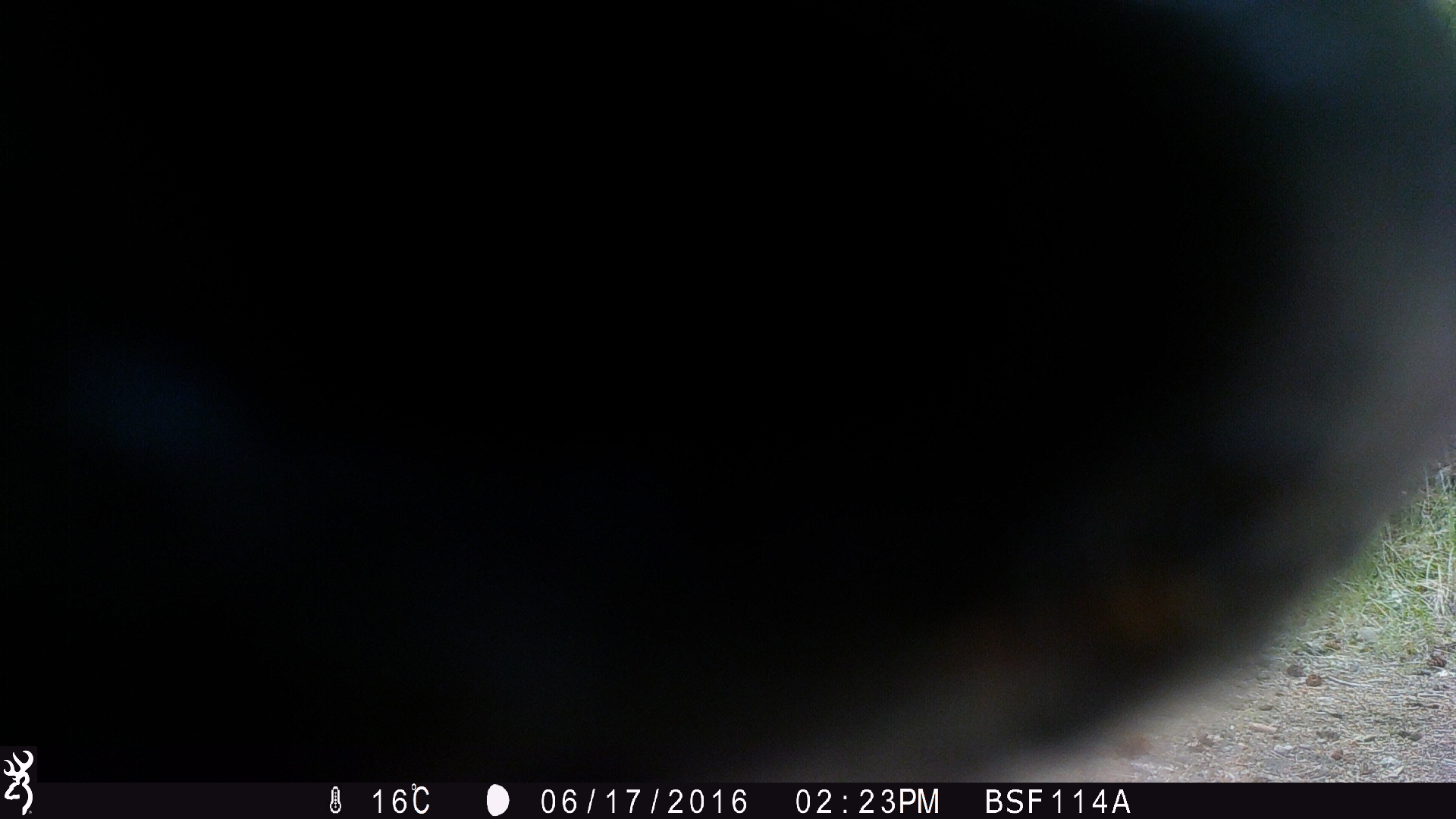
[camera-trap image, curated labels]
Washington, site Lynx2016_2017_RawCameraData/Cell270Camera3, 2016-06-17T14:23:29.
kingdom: Animalia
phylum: Chordata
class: Mammalia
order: Artiodactyla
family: Bovidae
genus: Bos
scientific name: Bos taurus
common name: domestic cattle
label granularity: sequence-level